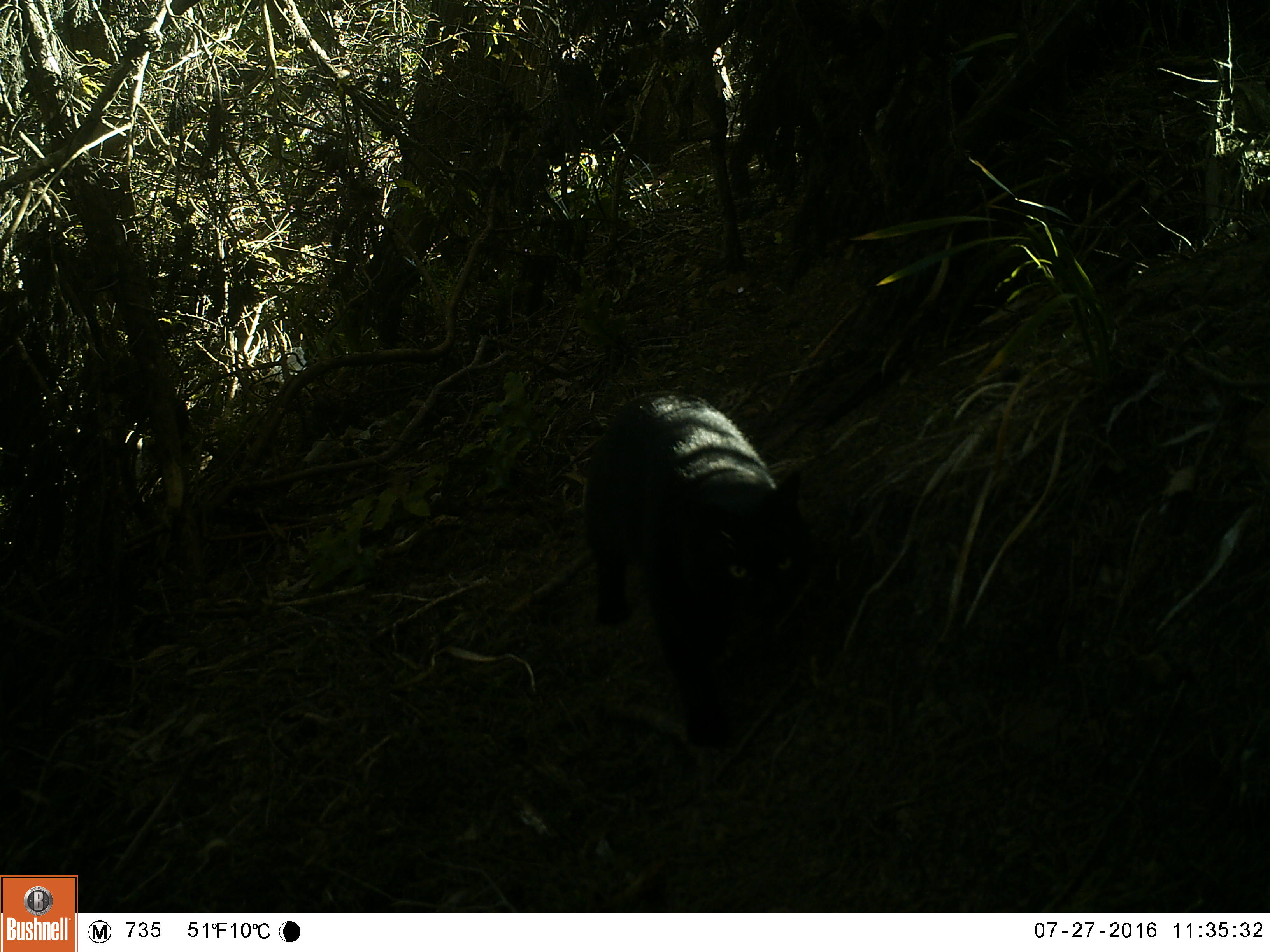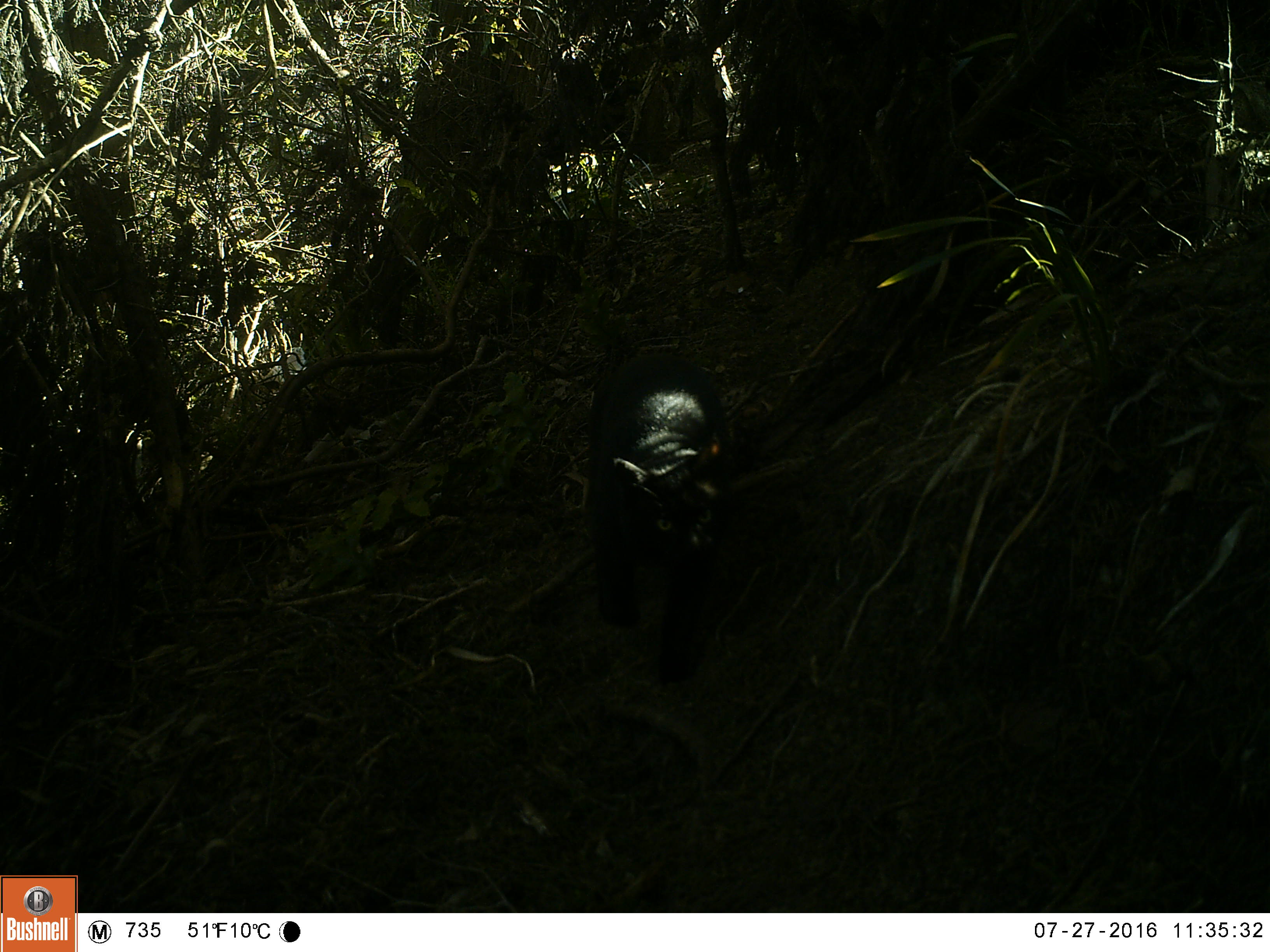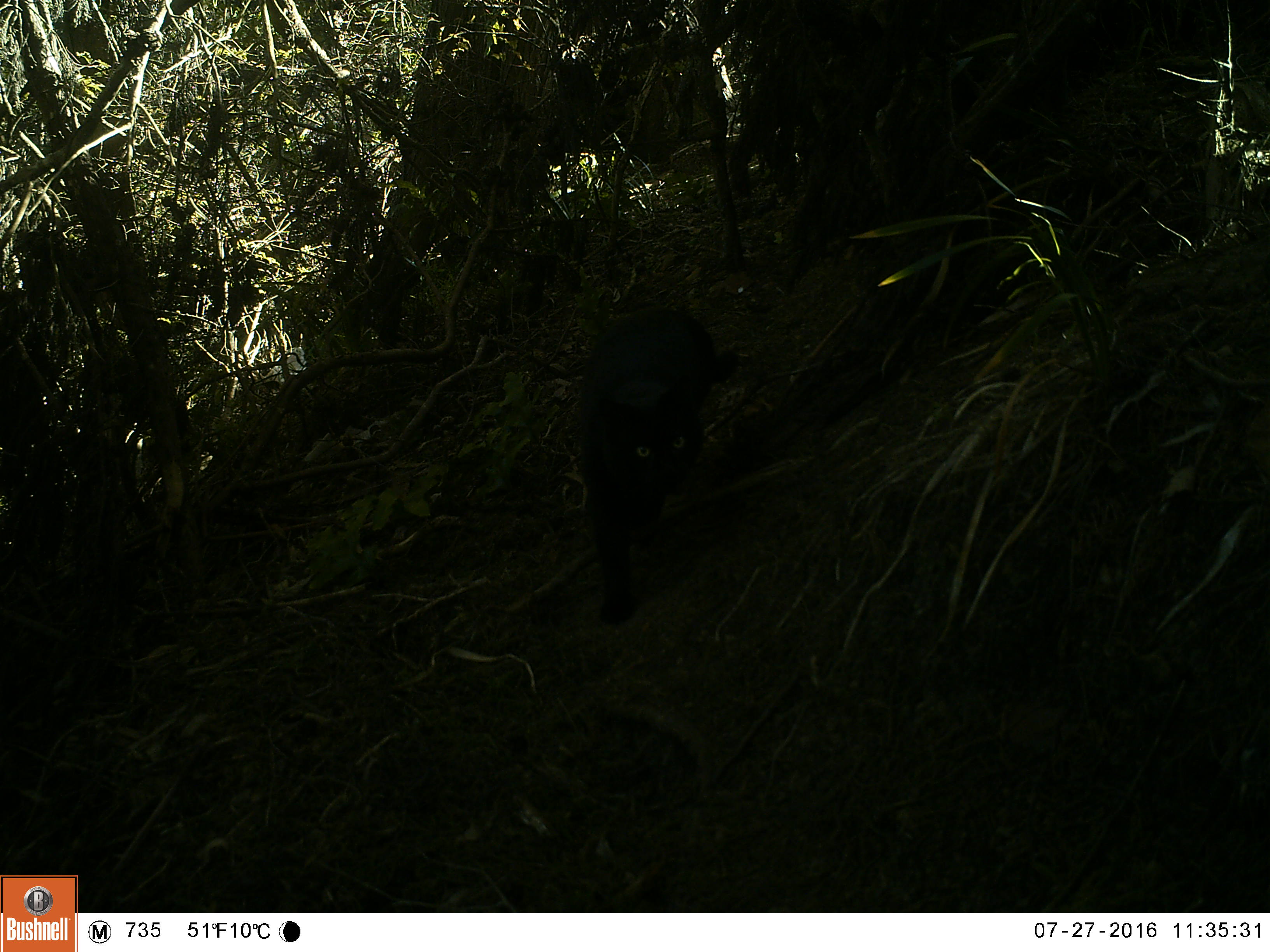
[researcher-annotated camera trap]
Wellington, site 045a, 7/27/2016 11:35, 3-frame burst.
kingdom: Animalia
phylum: Chordata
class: Mammalia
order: Carnivora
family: Felidae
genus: Felis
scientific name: Felis catus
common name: cat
Cat (Felis catus).